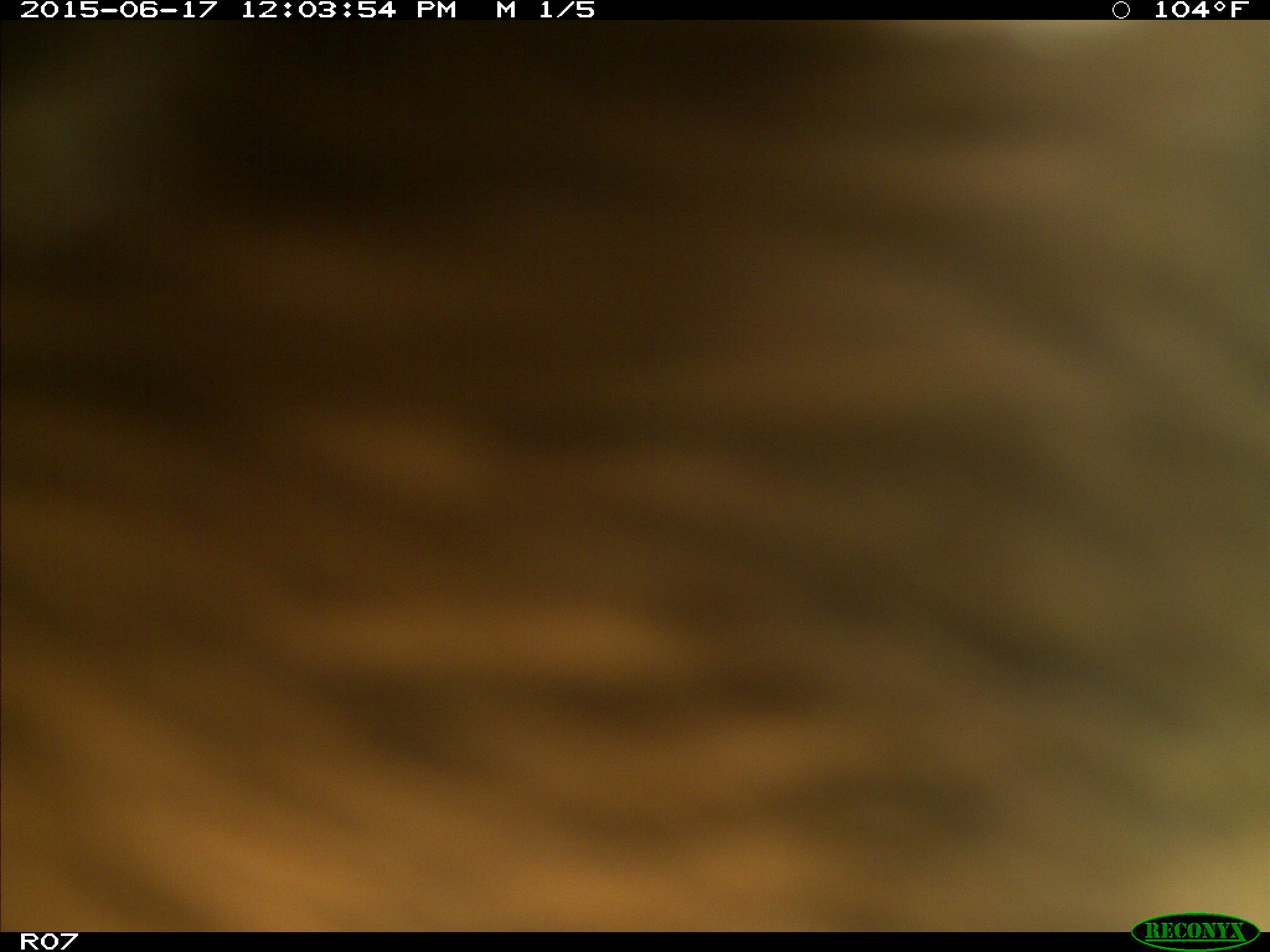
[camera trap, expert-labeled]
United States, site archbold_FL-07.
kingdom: Animalia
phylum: Chordata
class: Mammalia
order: Artiodactyla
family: Bovidae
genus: Bos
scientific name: Bos taurus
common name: domestic cow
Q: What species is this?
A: Bos taurus (domestic cow).